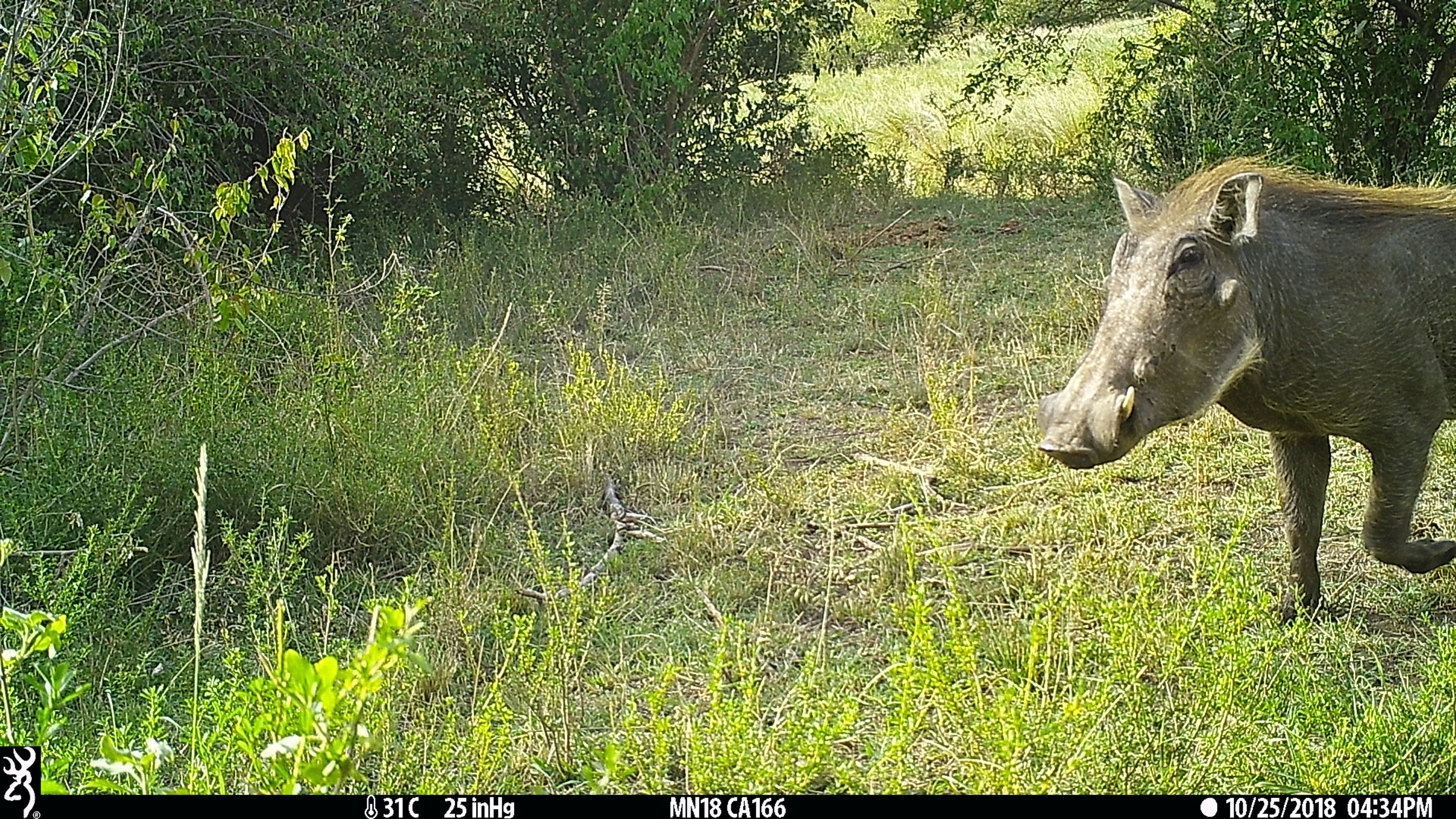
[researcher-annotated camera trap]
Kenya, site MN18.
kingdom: Animalia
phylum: Chordata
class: Mammalia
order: Artiodactyla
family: Suidae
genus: Phacochoerus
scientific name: Phacochoerus africanus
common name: common warthog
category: warthog